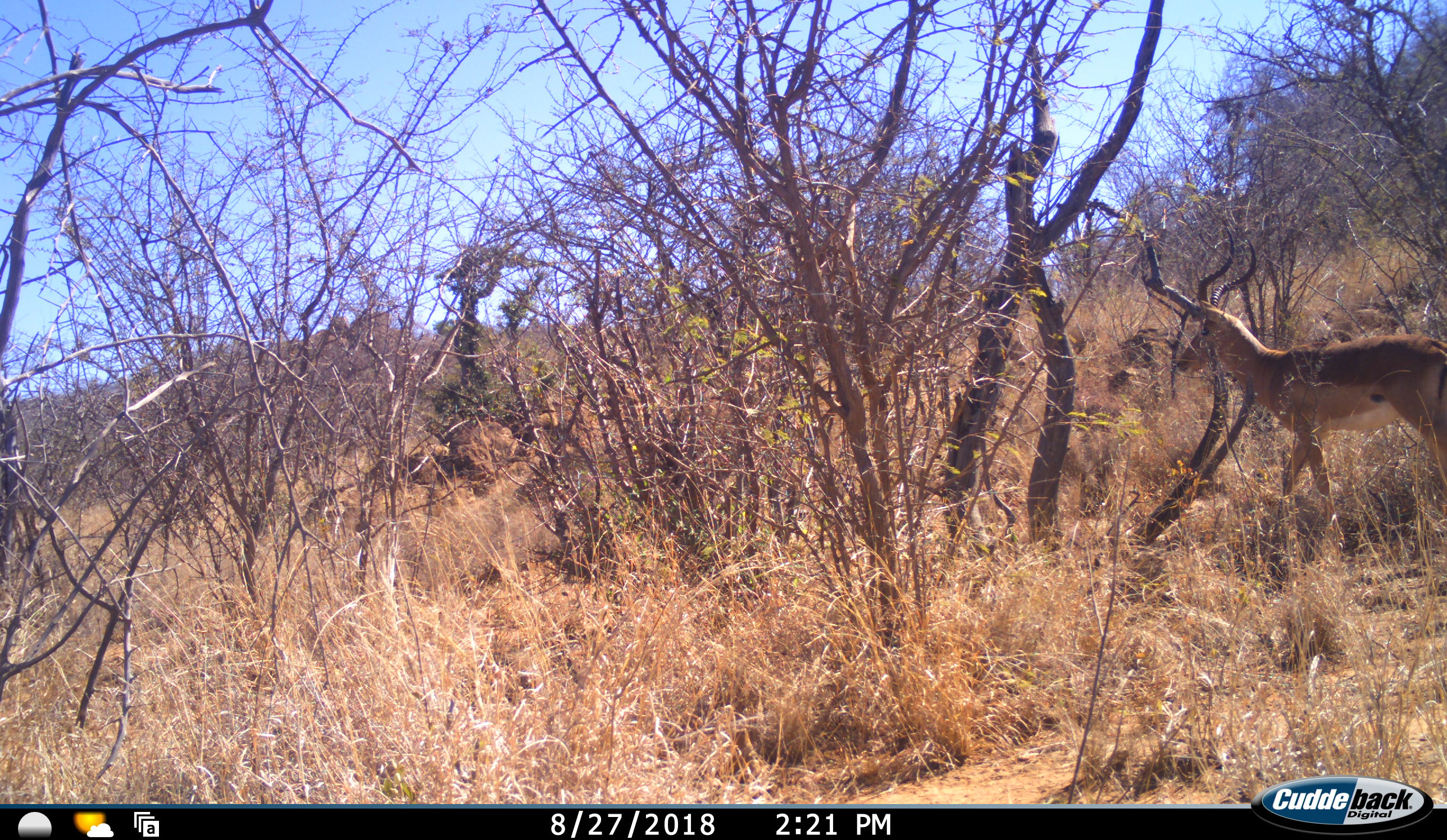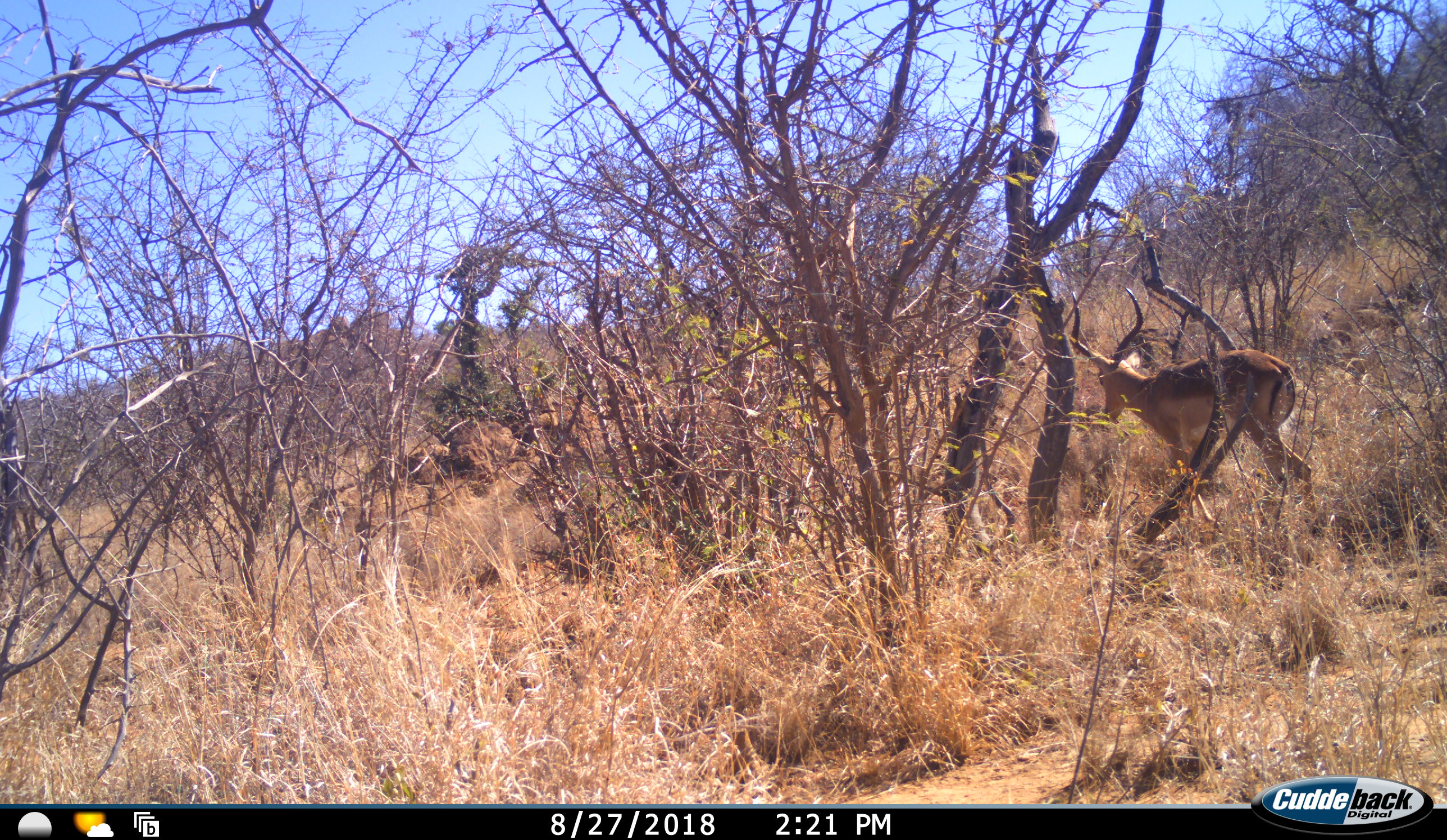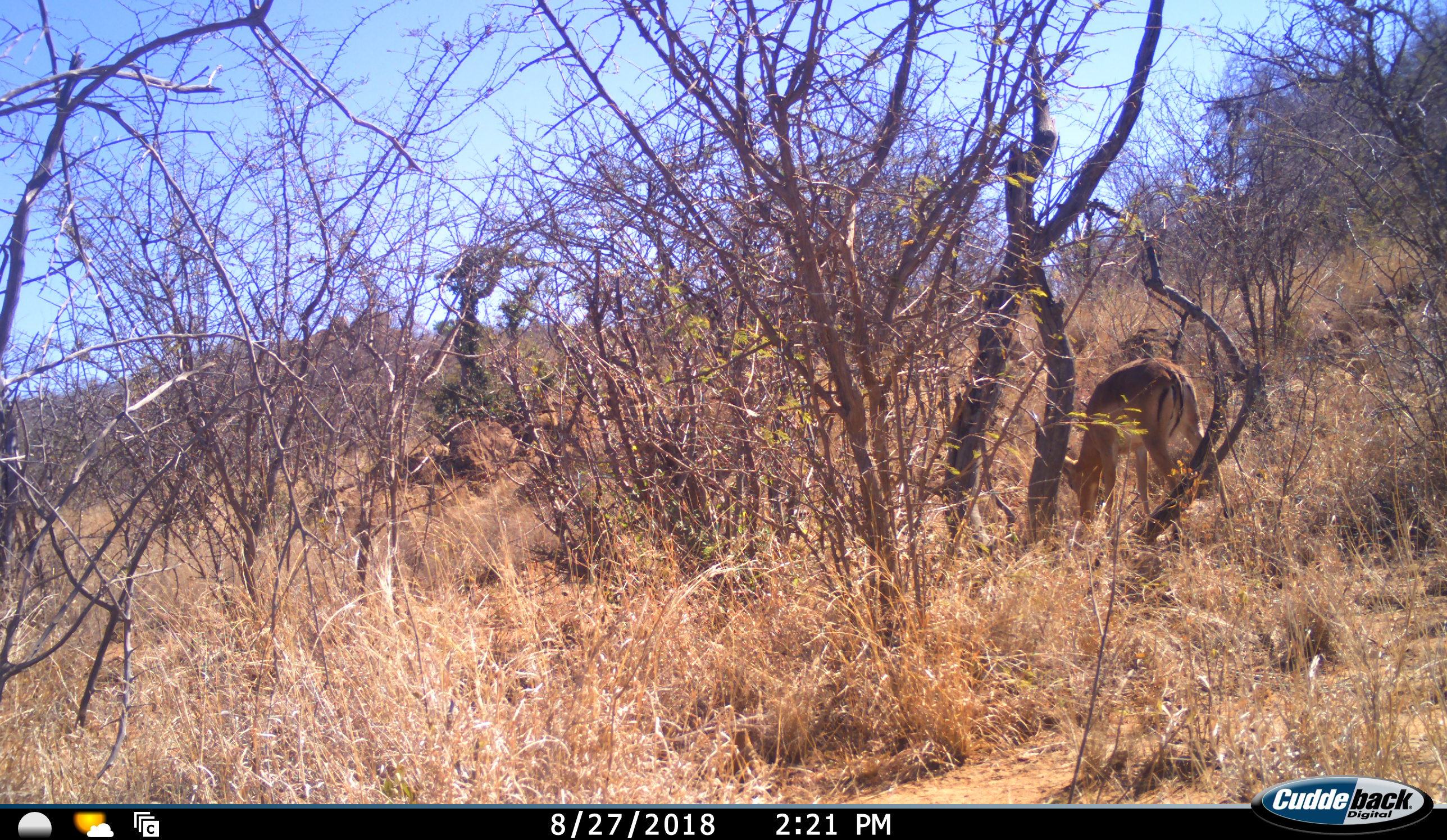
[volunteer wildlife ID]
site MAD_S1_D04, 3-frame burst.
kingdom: Animalia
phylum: Chordata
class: Mammalia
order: Artiodactyla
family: Bovidae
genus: Aepyceros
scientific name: Aepyceros melampus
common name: impala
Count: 1.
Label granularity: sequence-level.